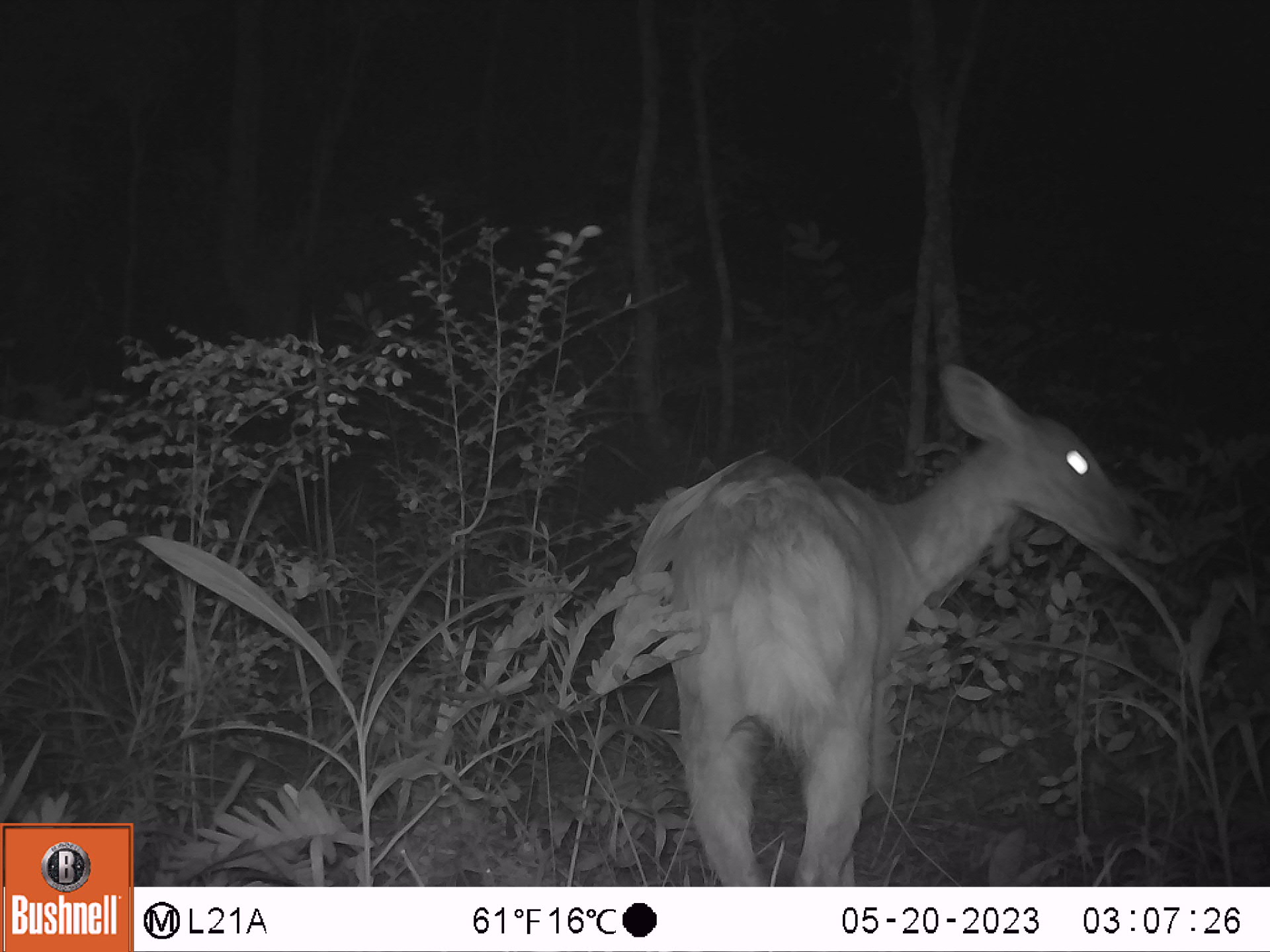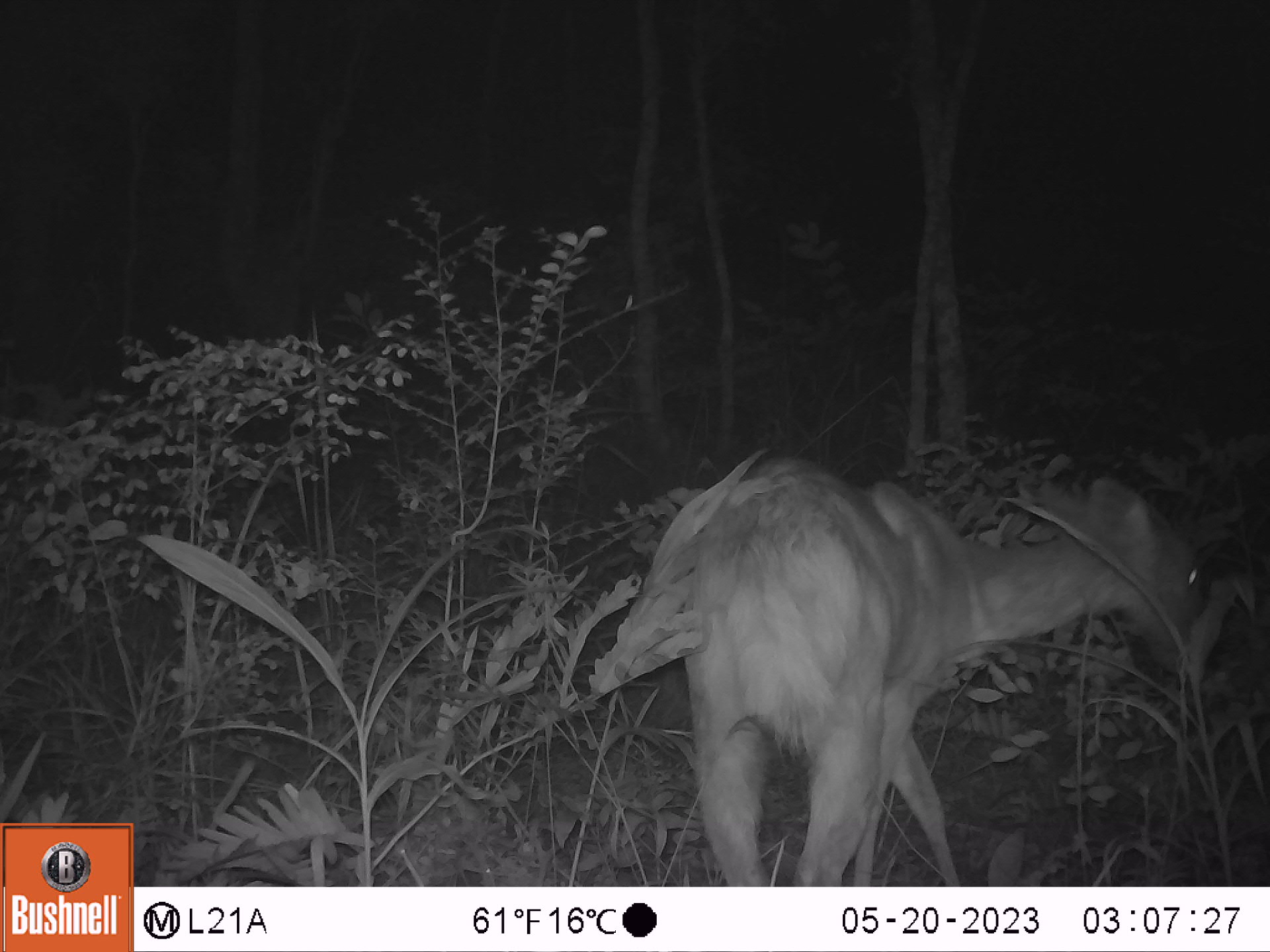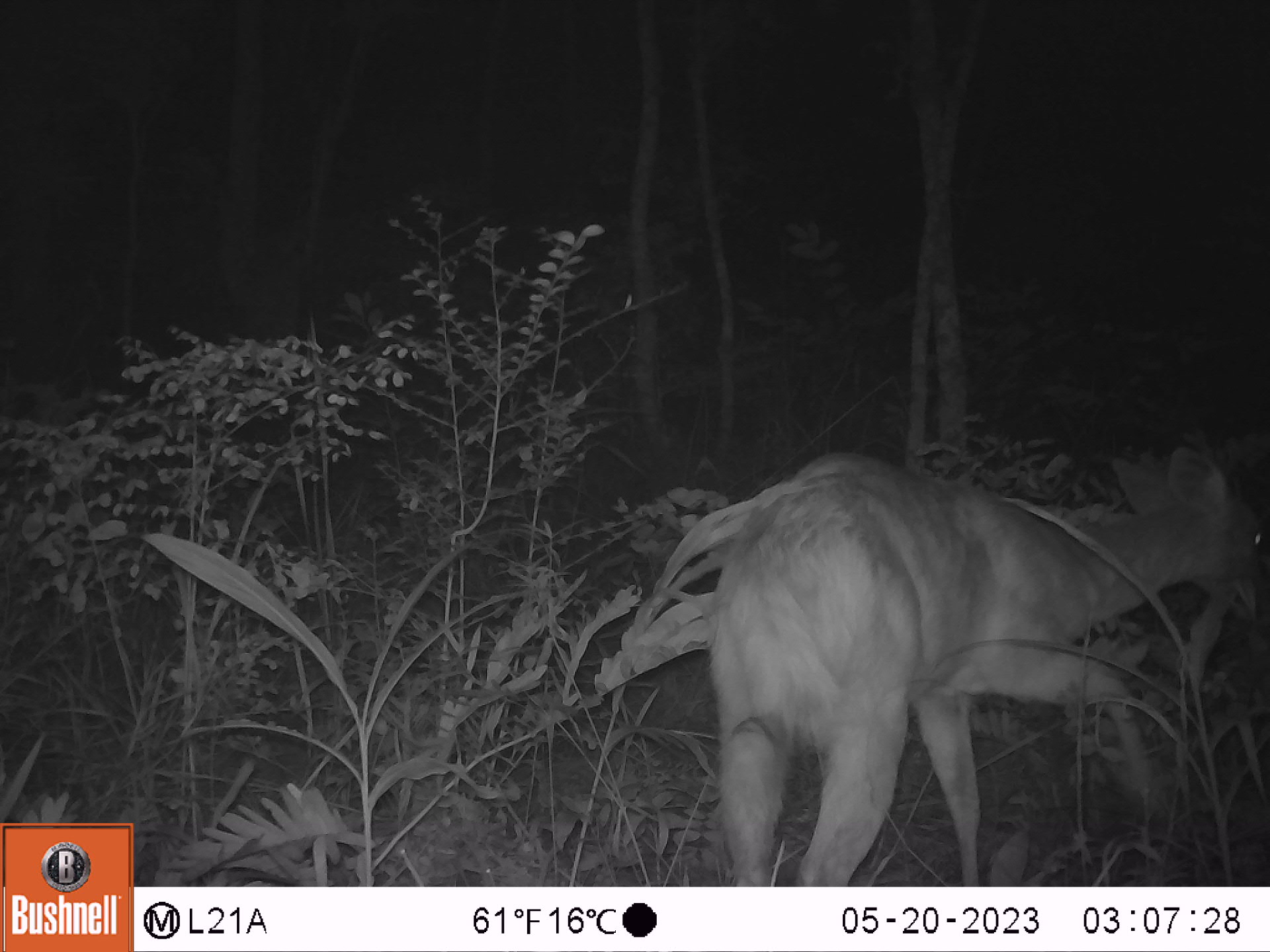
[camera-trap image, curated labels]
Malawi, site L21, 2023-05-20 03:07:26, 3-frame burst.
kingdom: Animalia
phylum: Chordata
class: Mammalia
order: Artiodactyla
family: Bovidae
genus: Tragelaphus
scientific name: Tragelaphus sylvaticus sylvaticus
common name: cape bushbuck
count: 1